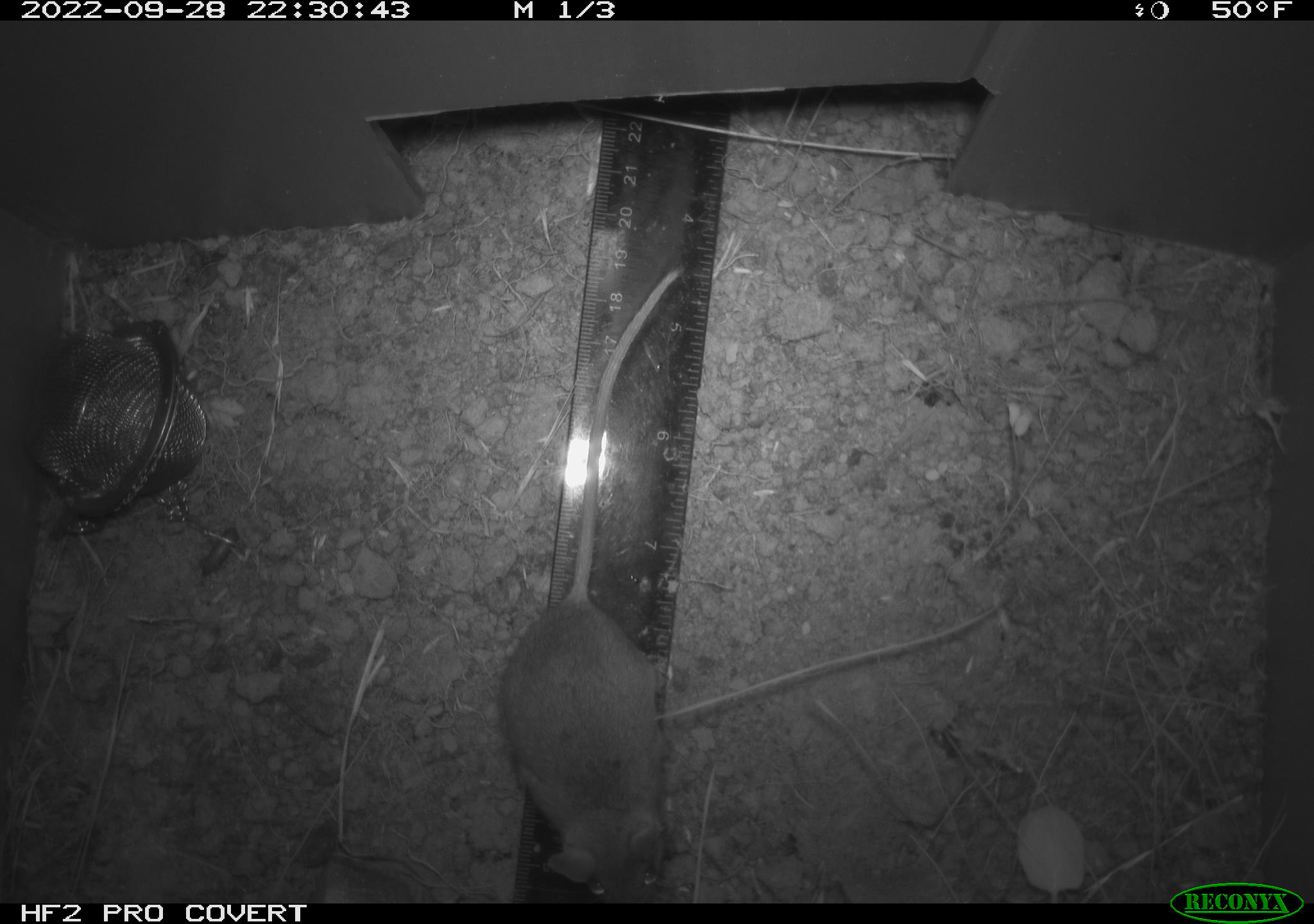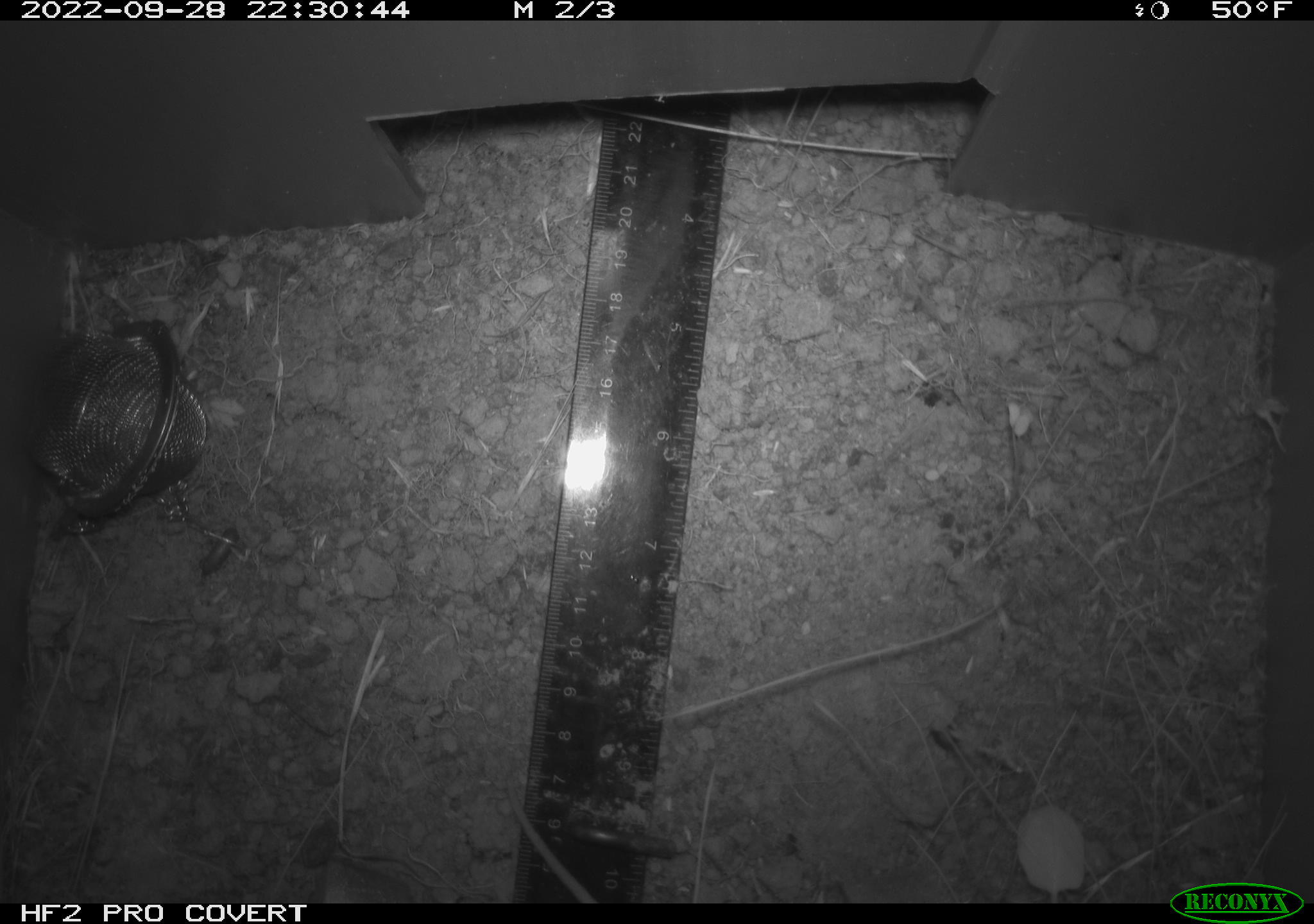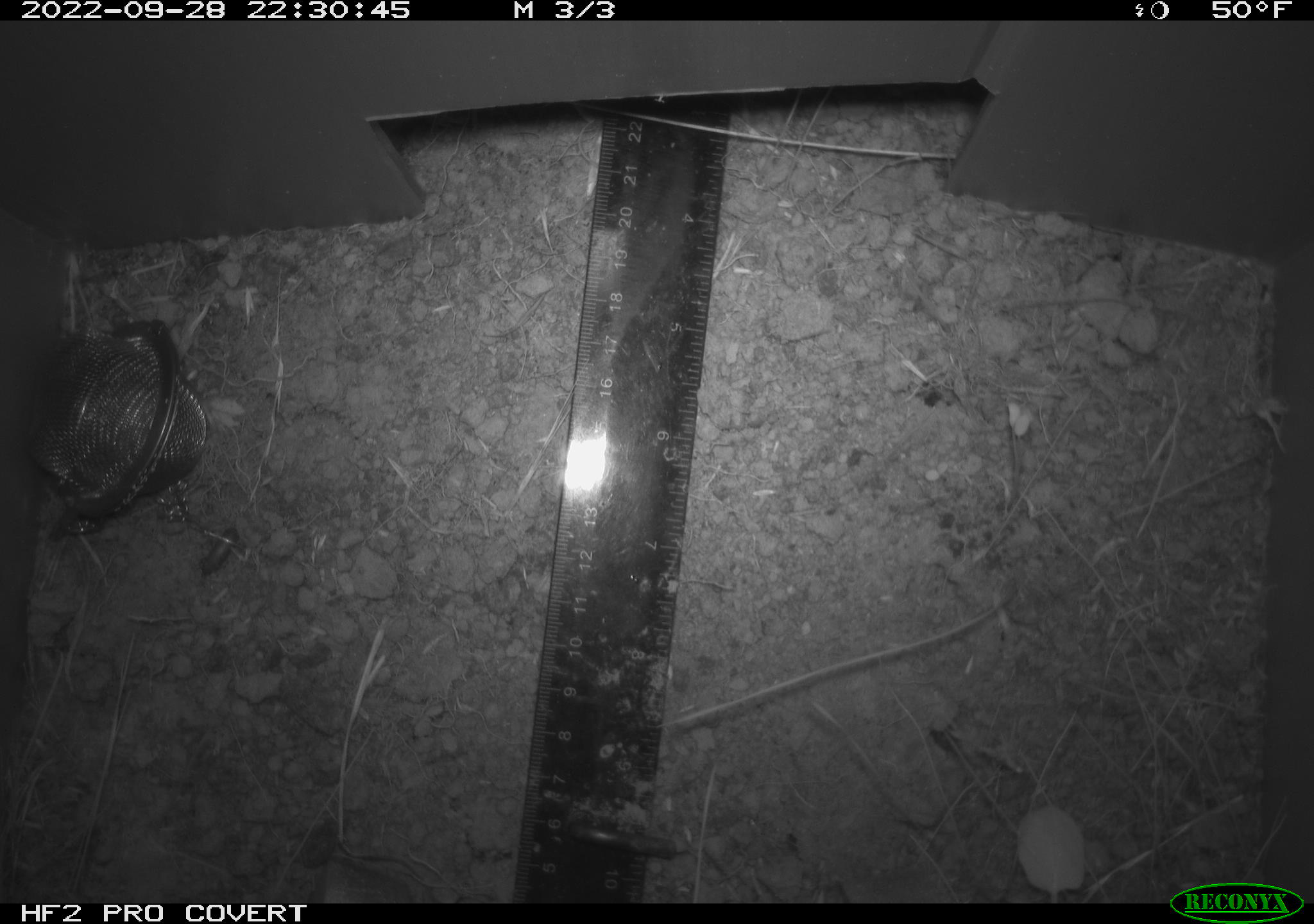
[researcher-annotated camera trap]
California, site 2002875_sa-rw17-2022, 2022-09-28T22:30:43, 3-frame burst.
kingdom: Animalia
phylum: Chordata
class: Mammalia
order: Rodentia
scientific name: Rodentia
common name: mouse species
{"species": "mouse species (Rodentia)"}